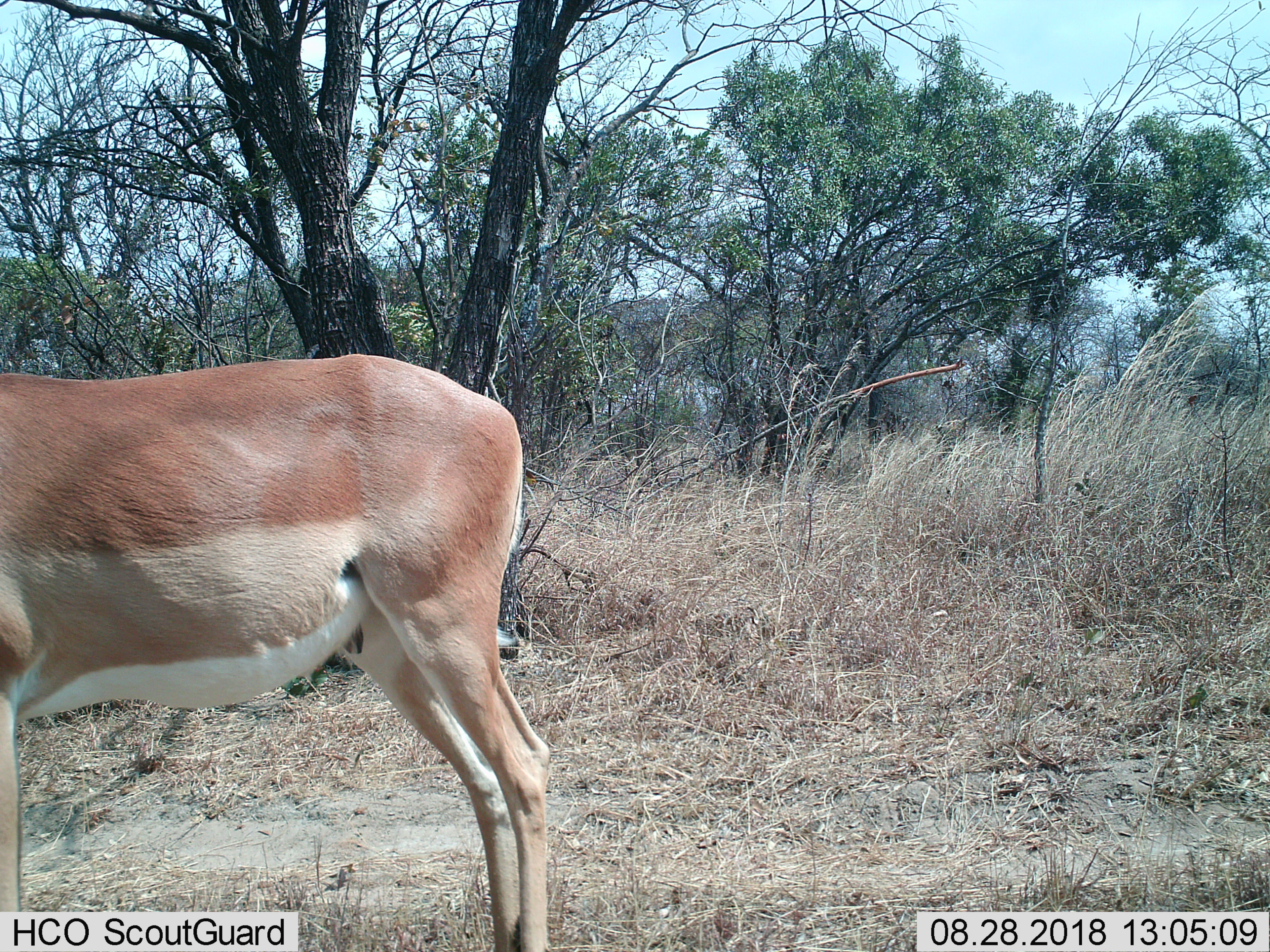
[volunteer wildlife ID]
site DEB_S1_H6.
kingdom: Animalia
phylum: Chordata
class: Mammalia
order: Artiodactyla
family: Bovidae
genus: Aepyceros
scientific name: Aepyceros melampus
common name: impala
Impala (Aepyceros melampus), count 1. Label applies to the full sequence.